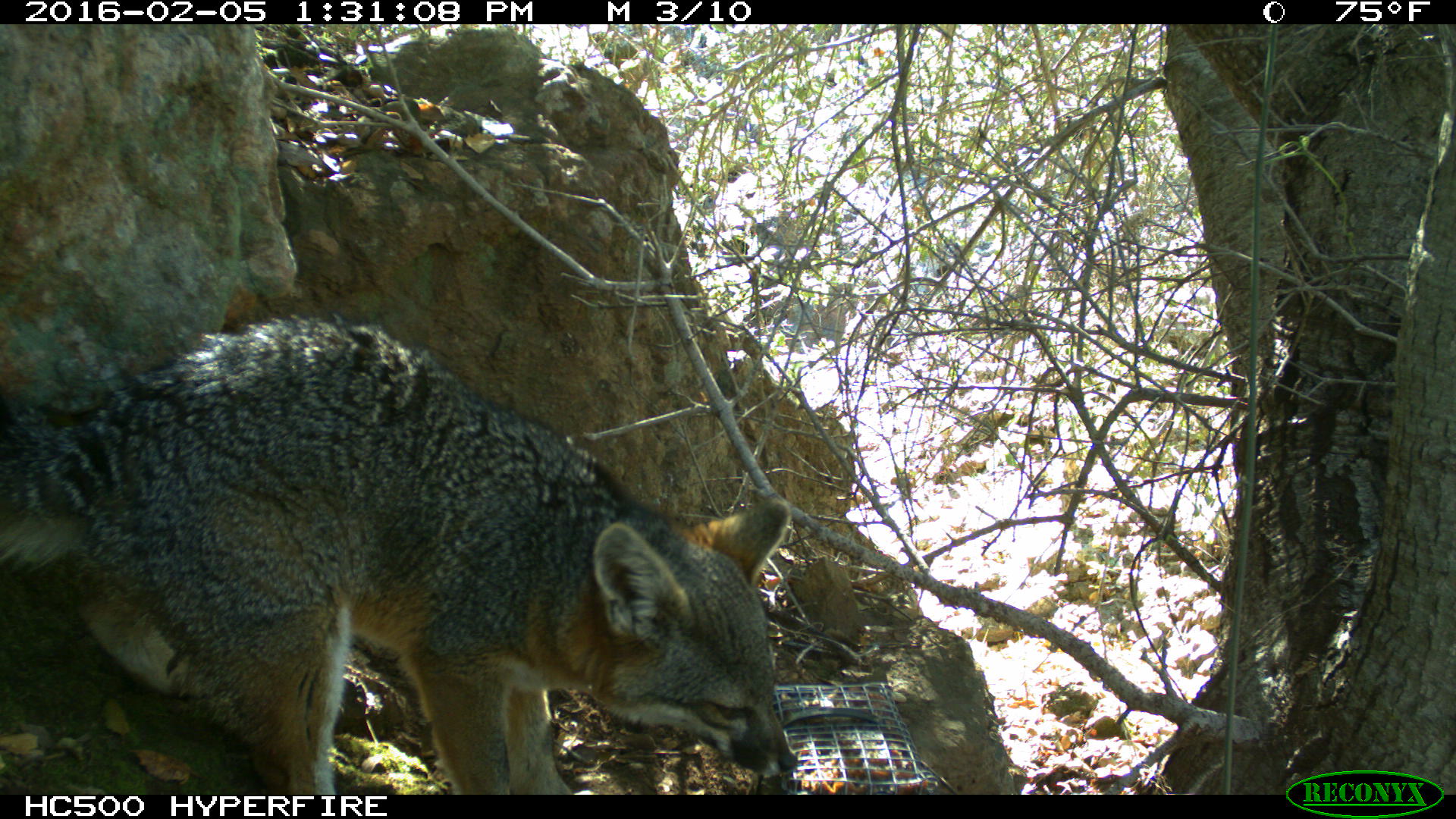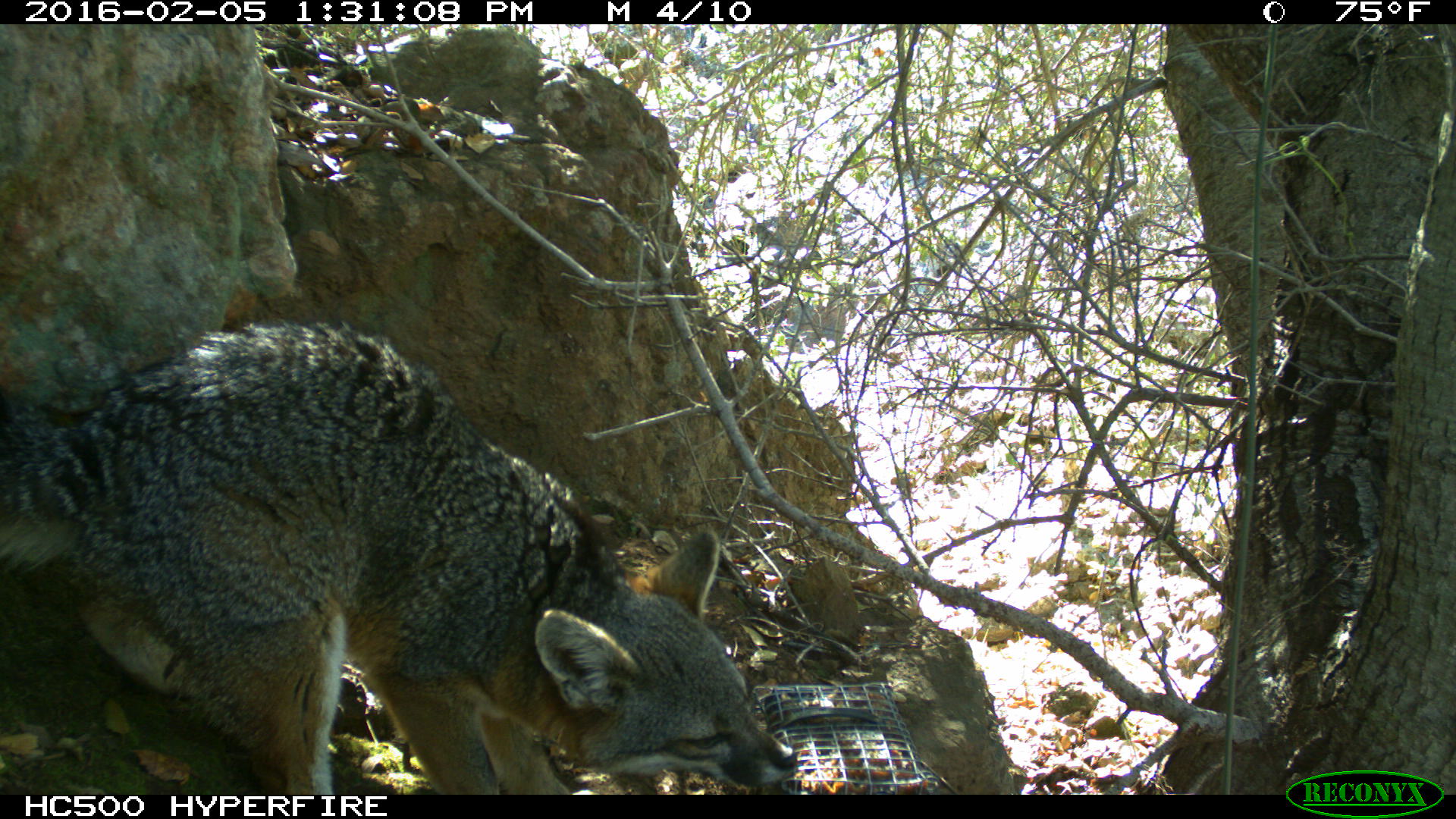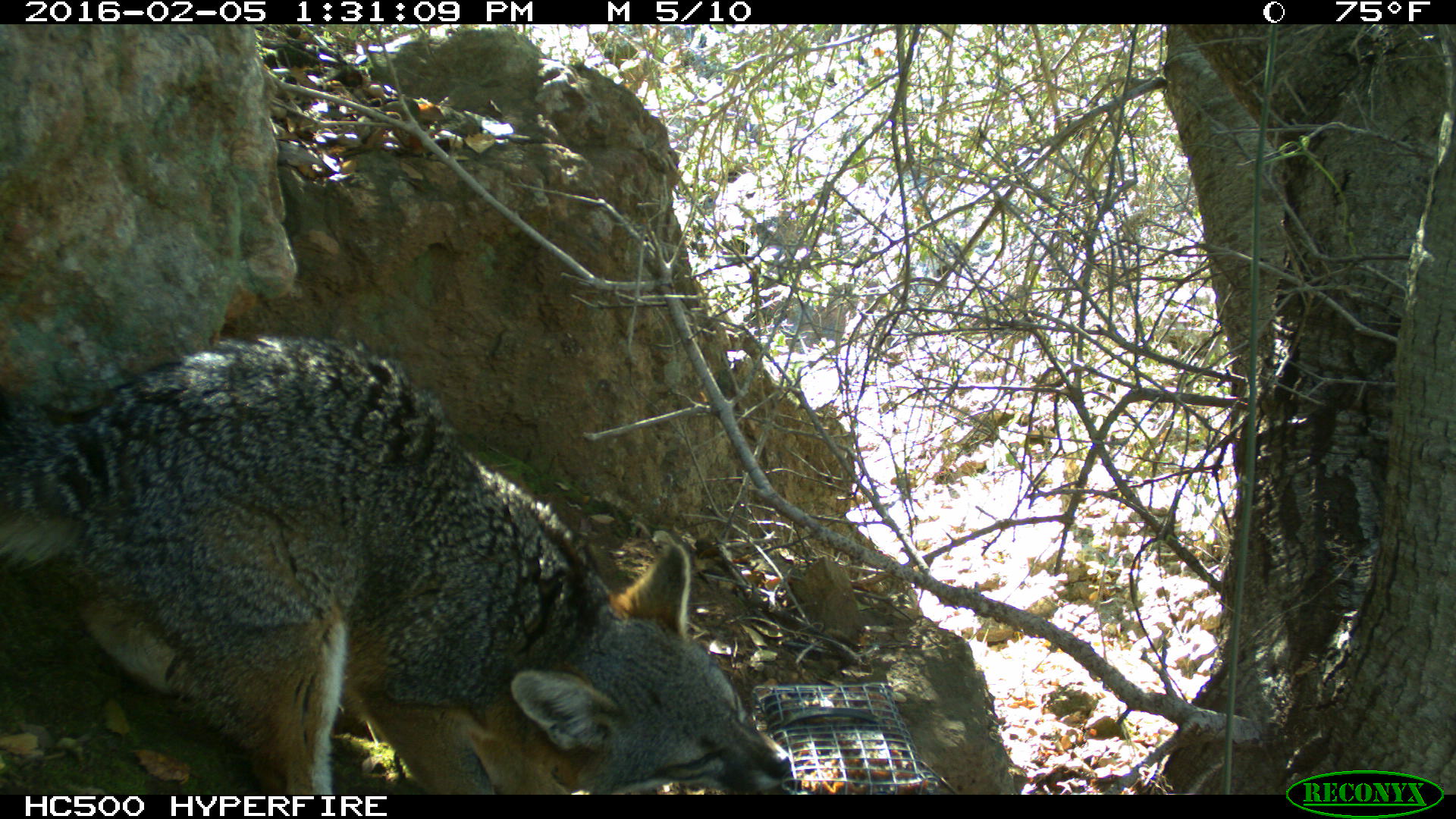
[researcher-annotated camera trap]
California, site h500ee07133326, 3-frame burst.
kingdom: Animalia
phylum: Chordata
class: Mammalia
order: Carnivora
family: Canidae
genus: Urocyon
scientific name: Urocyon littoralis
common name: island fox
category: fox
Fox (island fox) (Urocyon littoralis).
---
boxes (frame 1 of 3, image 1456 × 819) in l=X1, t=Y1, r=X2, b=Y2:
fox: l=0, t=309, r=796, b=794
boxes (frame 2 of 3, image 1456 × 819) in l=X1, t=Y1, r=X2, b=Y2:
fox: l=0, t=318, r=797, b=793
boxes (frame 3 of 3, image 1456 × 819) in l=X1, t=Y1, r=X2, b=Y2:
fox: l=0, t=336, r=792, b=794